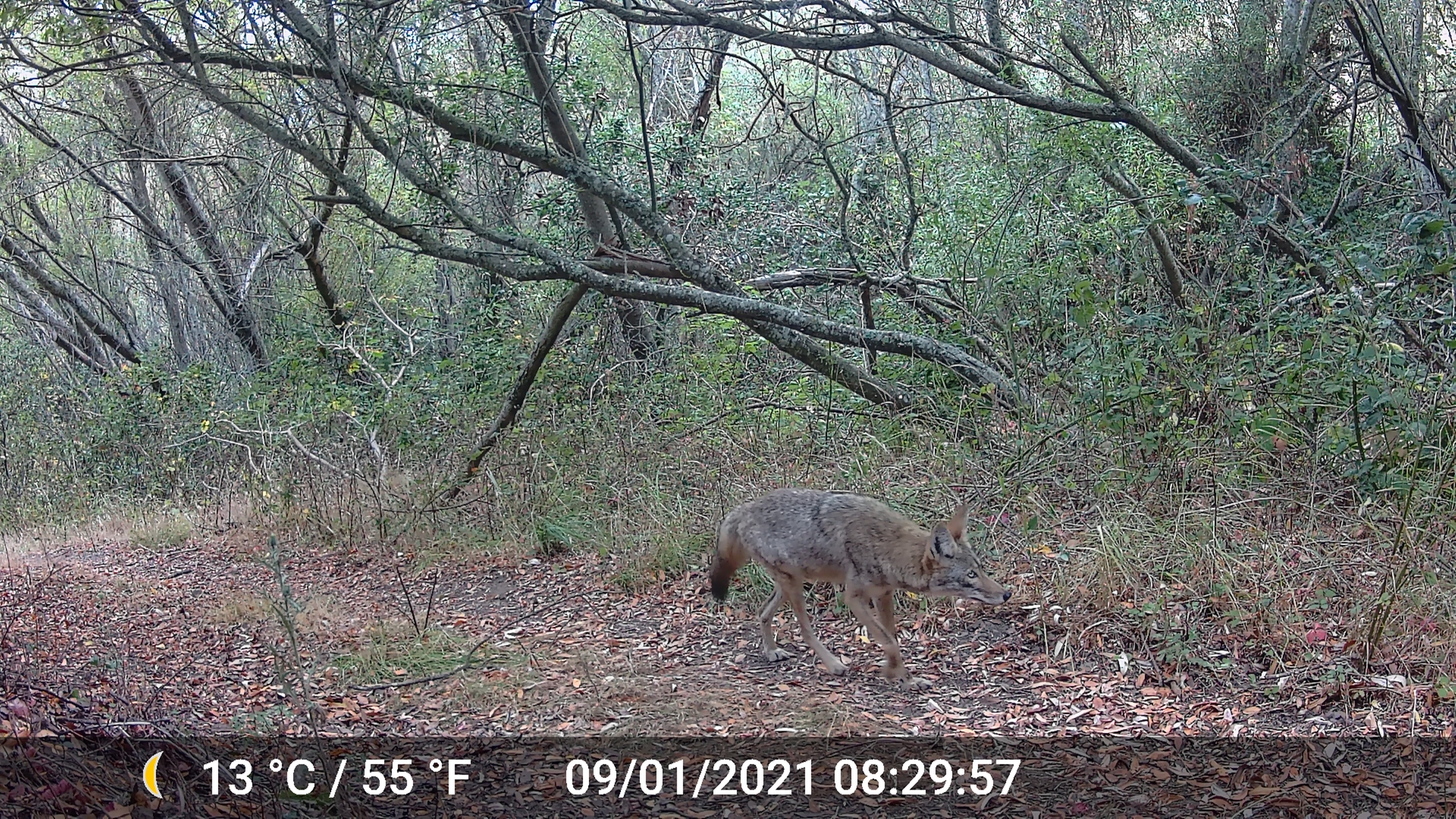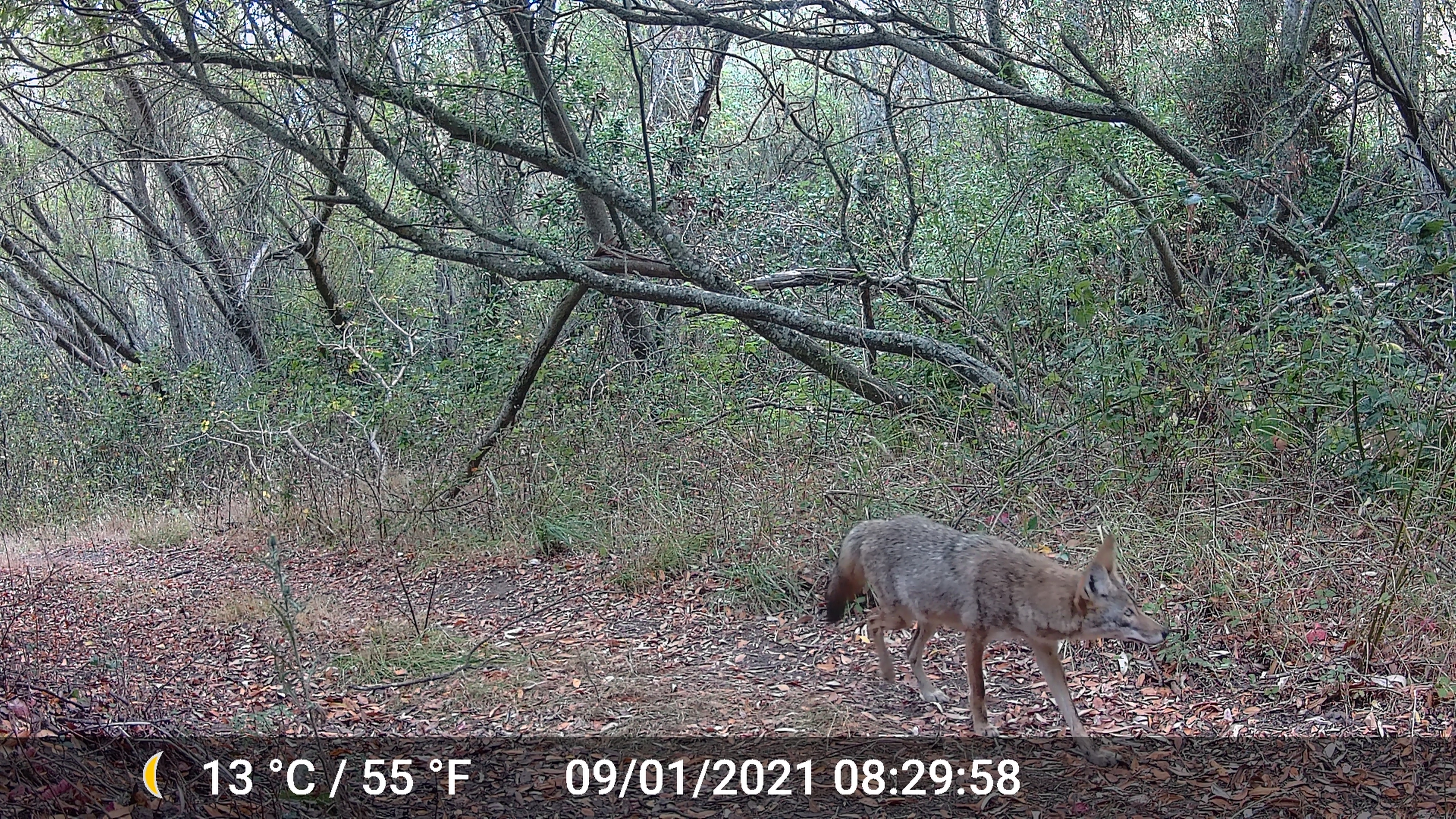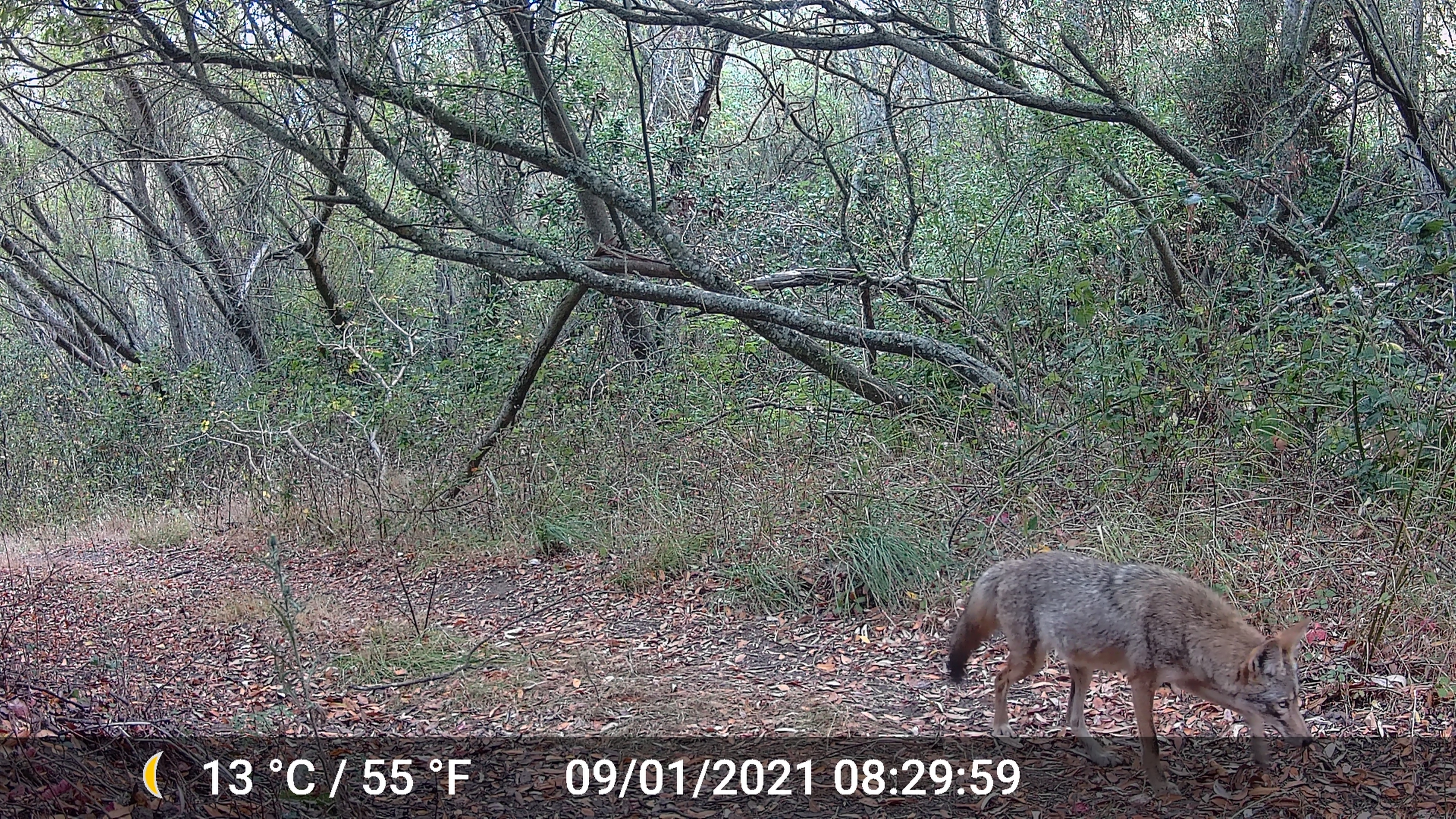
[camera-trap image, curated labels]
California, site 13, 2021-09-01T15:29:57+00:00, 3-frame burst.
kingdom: Animalia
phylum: Chordata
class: Mammalia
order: Carnivora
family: Canidae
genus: Canis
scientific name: Canis latrans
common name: coyote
Coyote (Canis latrans).